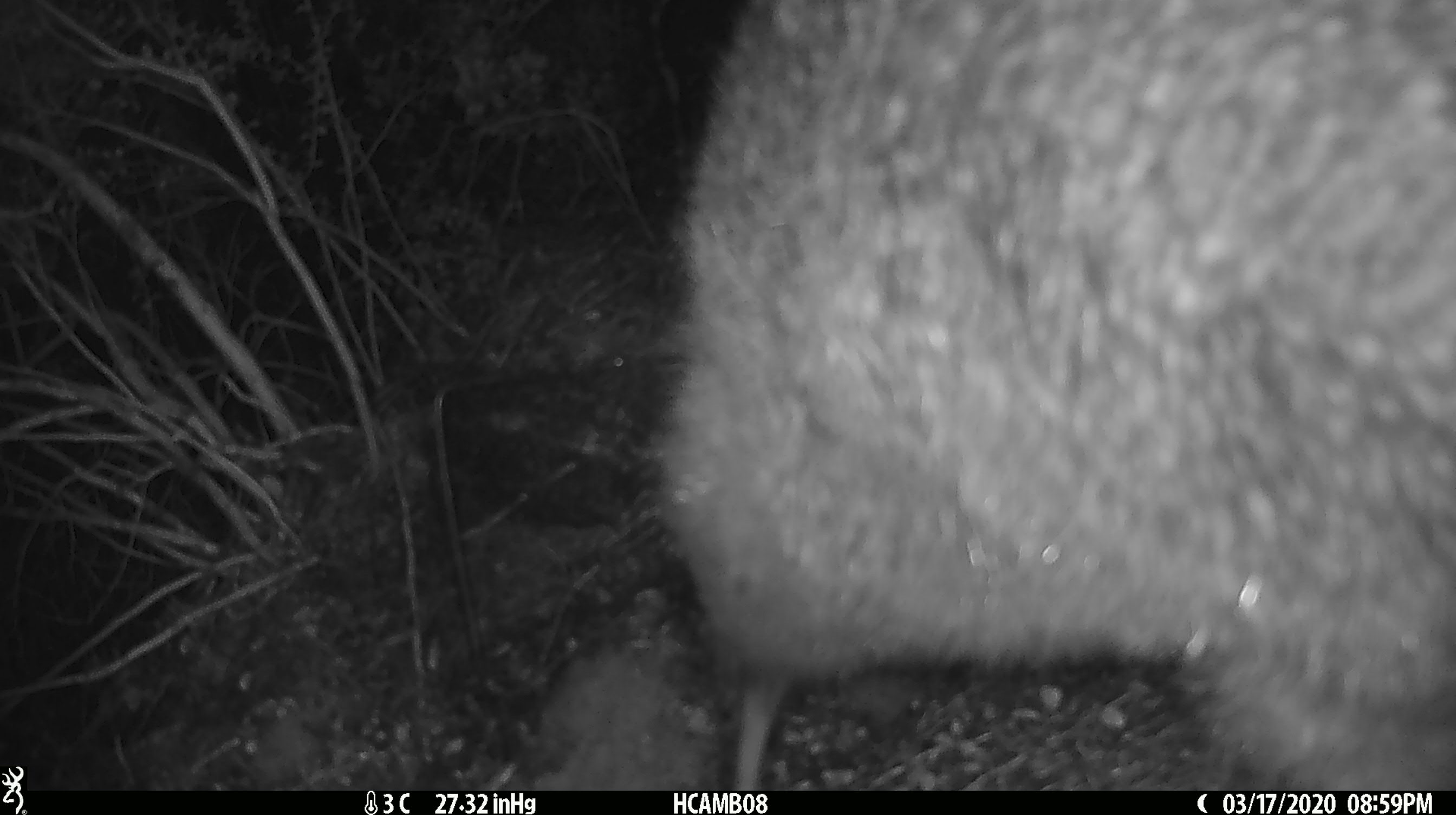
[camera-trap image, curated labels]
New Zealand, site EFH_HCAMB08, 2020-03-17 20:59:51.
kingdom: Animalia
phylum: Chordata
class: Aves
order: Apterygiformes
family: Apterygidae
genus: Apteryx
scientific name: Apteryx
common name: kiwi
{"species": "kiwi (Apteryx)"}